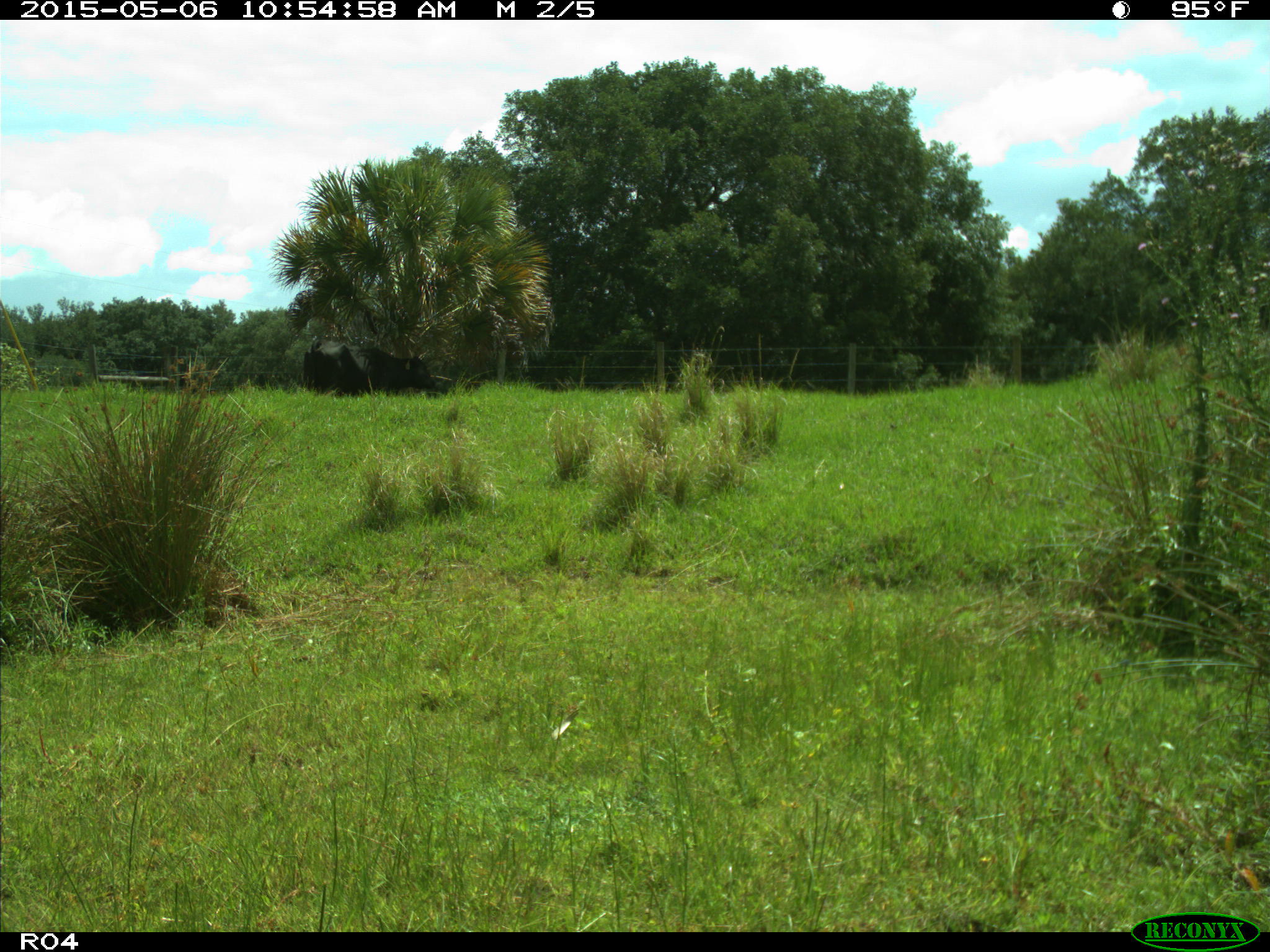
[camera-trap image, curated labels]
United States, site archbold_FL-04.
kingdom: Animalia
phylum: Chordata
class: Mammalia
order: Artiodactyla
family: Bovidae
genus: Bos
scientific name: Bos taurus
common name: domestic cow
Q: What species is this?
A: Bos taurus (domestic cow).